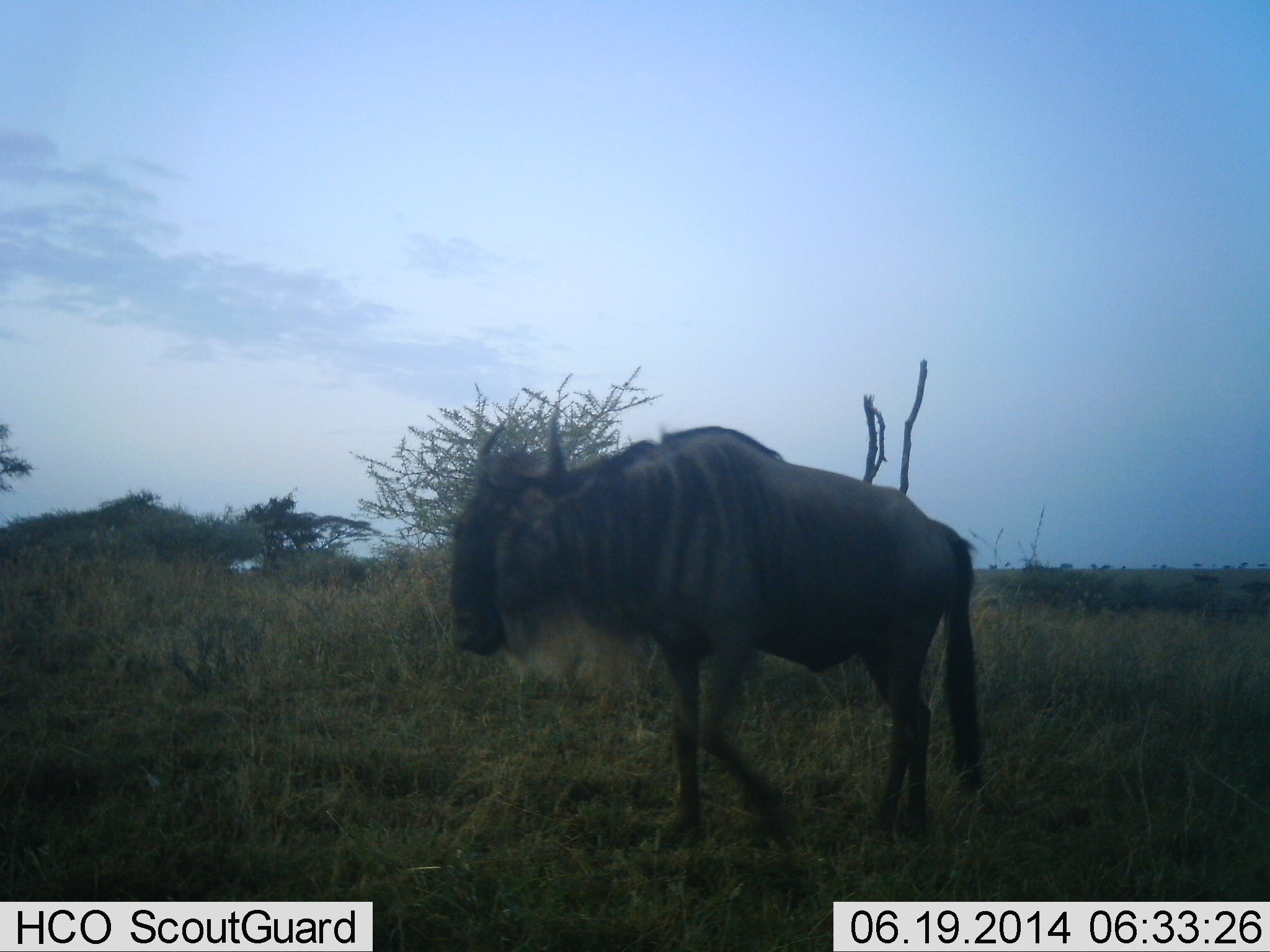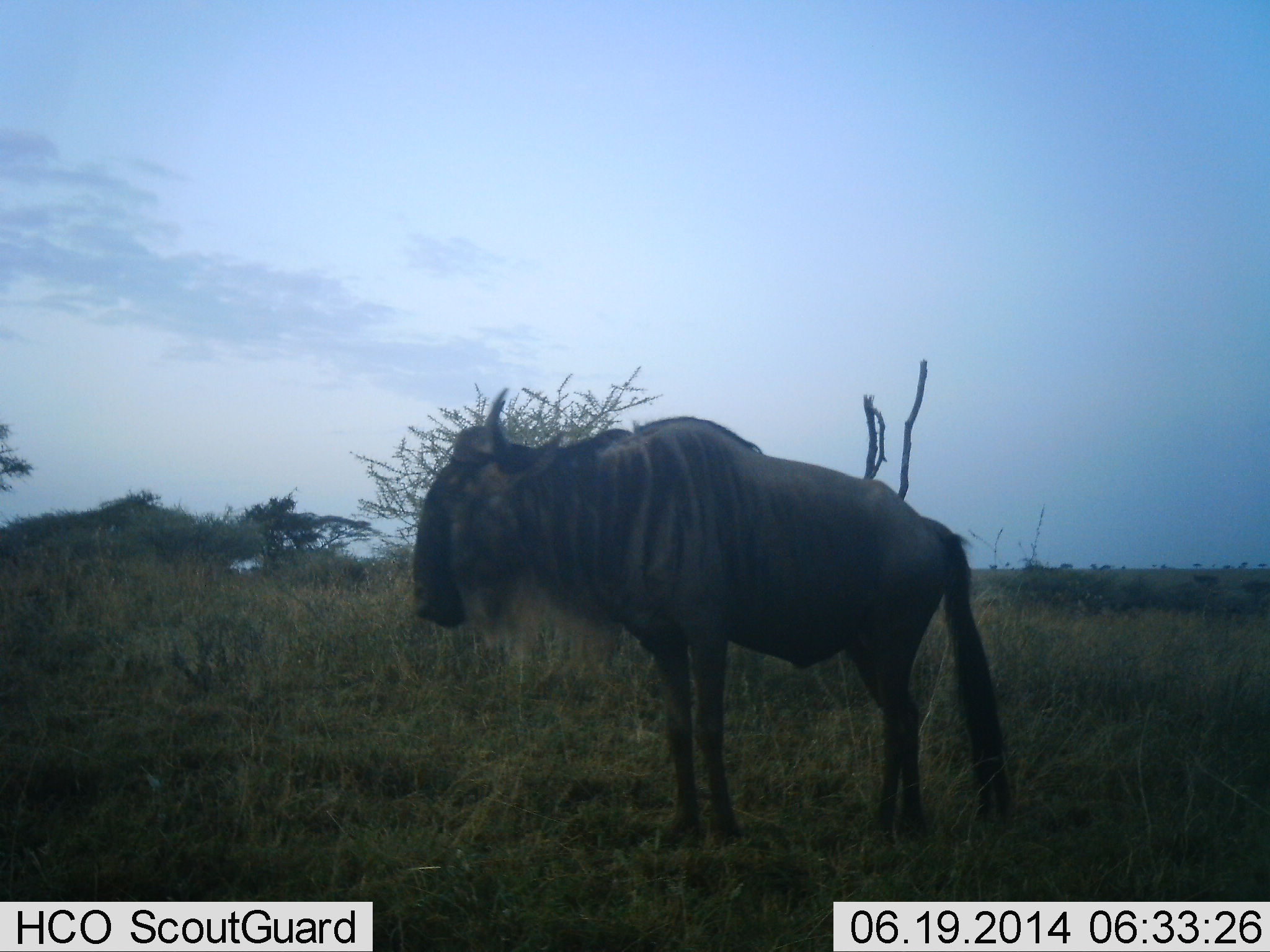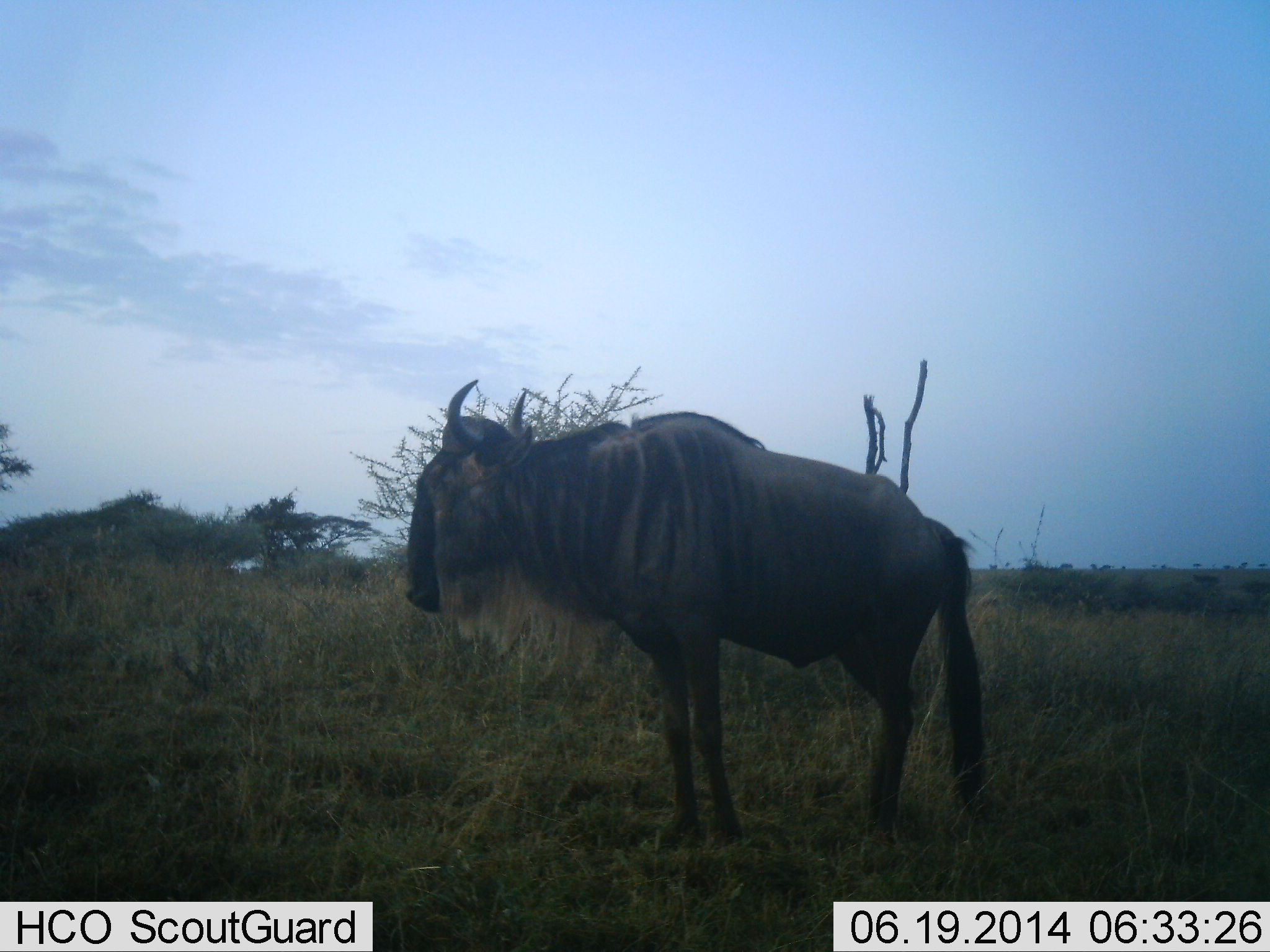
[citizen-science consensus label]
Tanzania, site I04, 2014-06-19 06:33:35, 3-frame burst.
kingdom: Animalia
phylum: Chordata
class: Mammalia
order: Artiodactyla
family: Bovidae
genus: Connochaetes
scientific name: Connochaetes taurinus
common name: blue wildebeest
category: wildebeest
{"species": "wildebeest (blue wildebeest) (Connochaetes taurinus)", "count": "1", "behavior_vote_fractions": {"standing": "100%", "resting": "0%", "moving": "0%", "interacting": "0%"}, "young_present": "0%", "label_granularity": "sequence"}